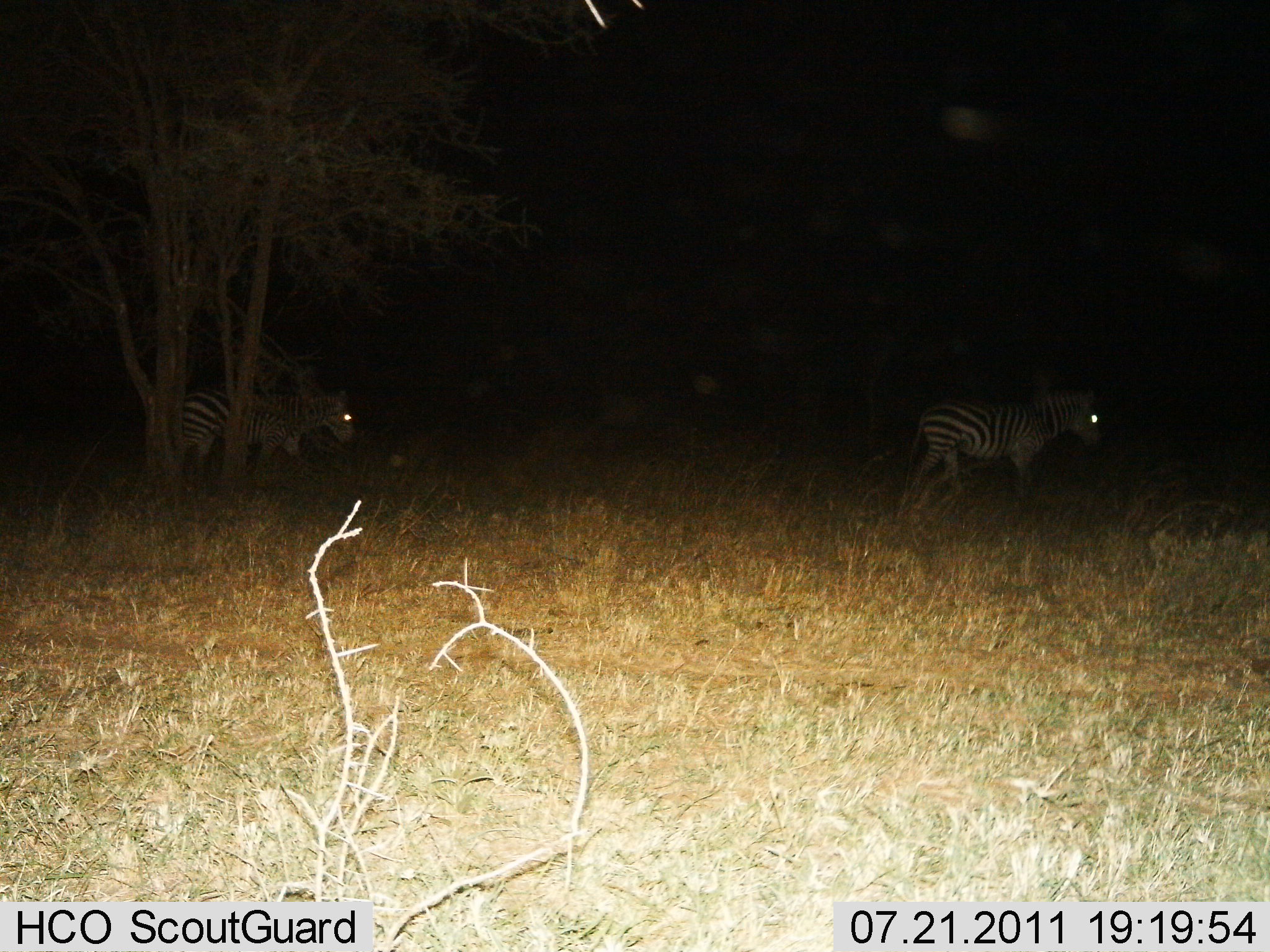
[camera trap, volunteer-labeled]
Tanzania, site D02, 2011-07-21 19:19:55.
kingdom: Animalia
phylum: Chordata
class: Mammalia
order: Perissodactyla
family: Equidae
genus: Equus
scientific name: Equus quagga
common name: plains zebra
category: zebra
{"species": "zebra (plains zebra) (Equus quagga)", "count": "2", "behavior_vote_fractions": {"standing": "18%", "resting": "0%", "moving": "73%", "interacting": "9%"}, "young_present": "9%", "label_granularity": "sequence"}